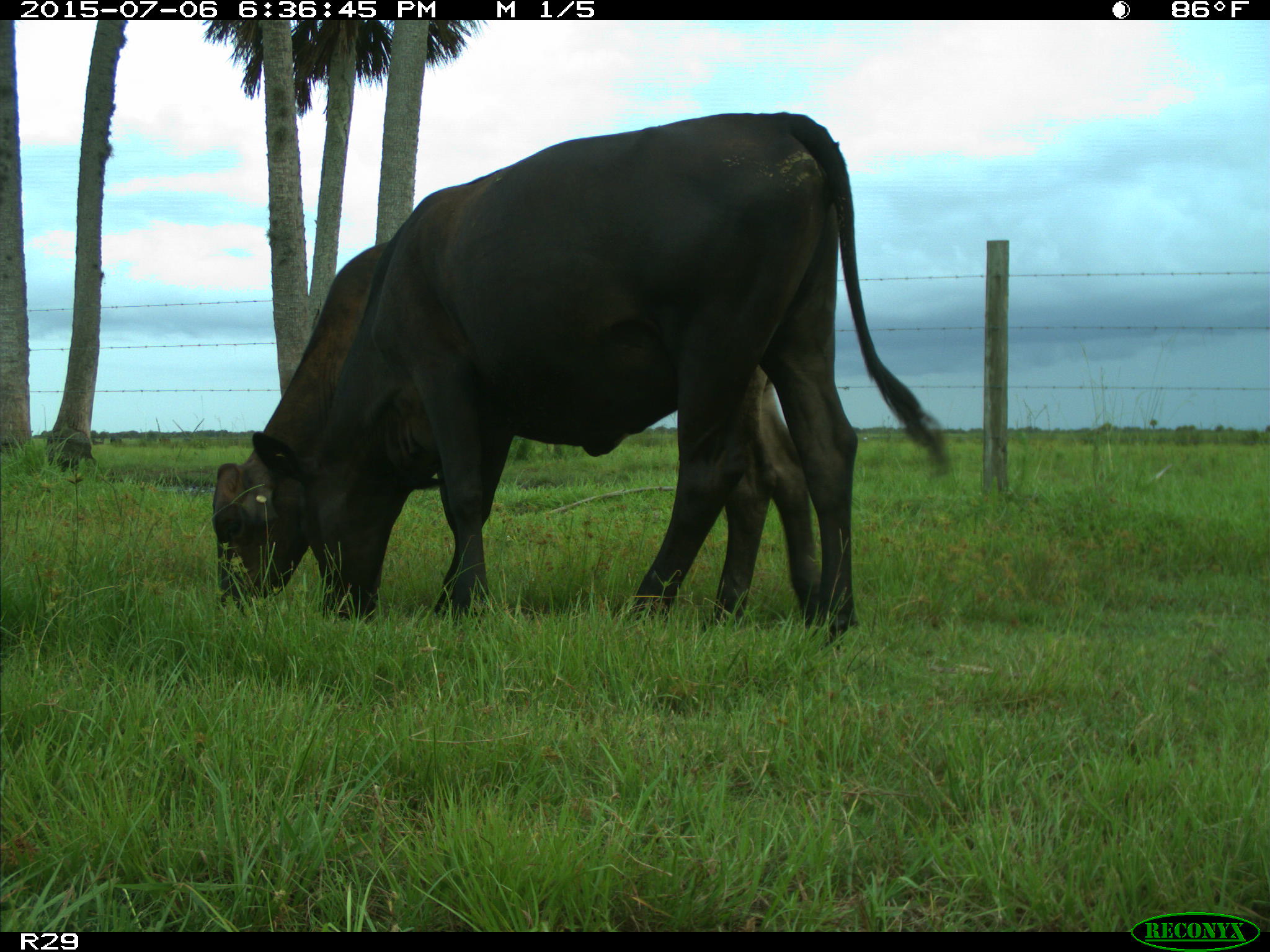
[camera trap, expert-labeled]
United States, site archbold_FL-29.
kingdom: Animalia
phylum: Chordata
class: Mammalia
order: Artiodactyla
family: Bovidae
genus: Bos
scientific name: Bos taurus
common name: domestic cow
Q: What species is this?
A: Bos taurus (domestic cow).